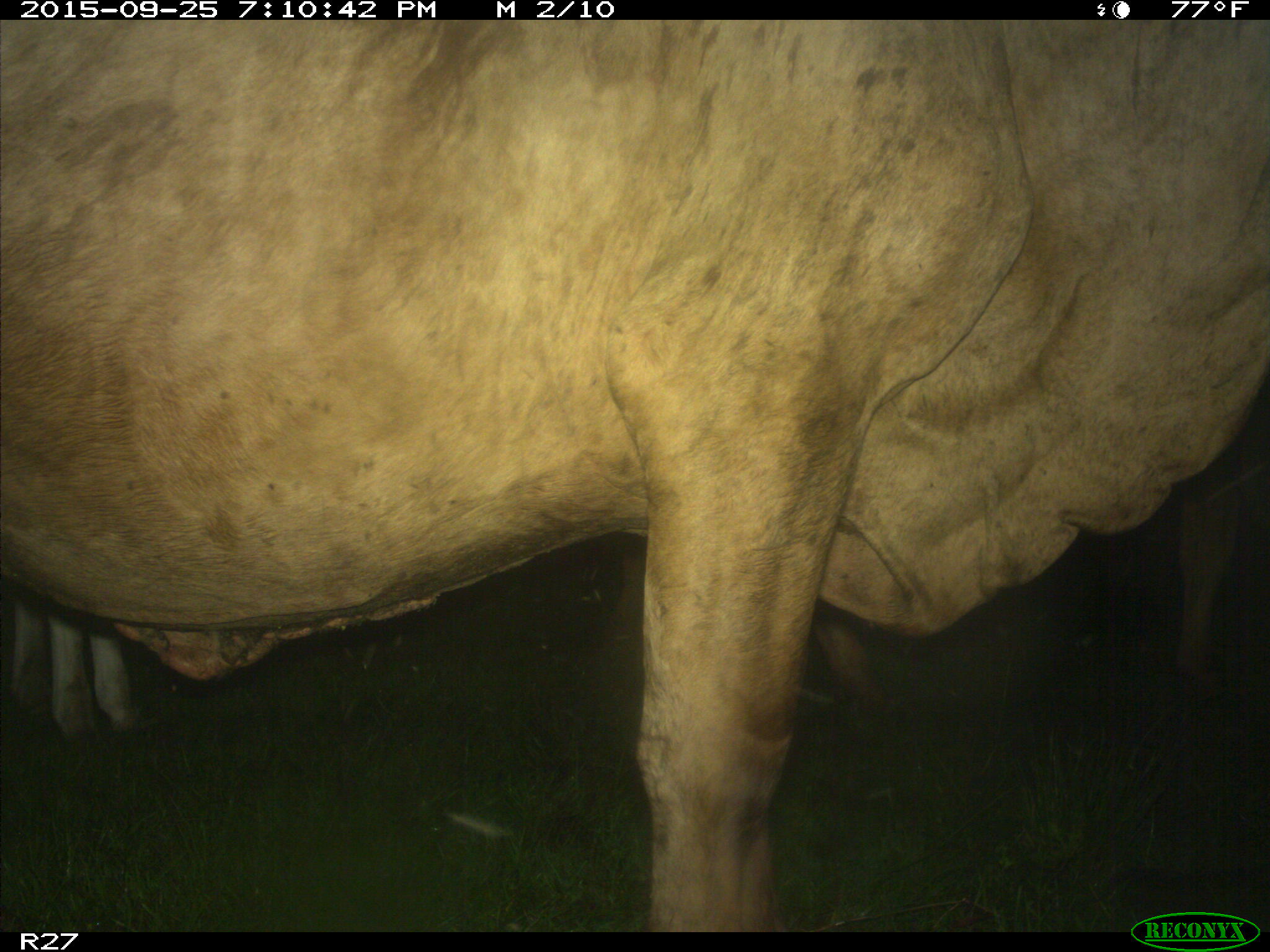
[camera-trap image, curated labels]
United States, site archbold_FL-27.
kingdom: Animalia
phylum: Chordata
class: Mammalia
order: Artiodactyla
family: Bovidae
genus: Bos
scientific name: Bos taurus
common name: domestic cow